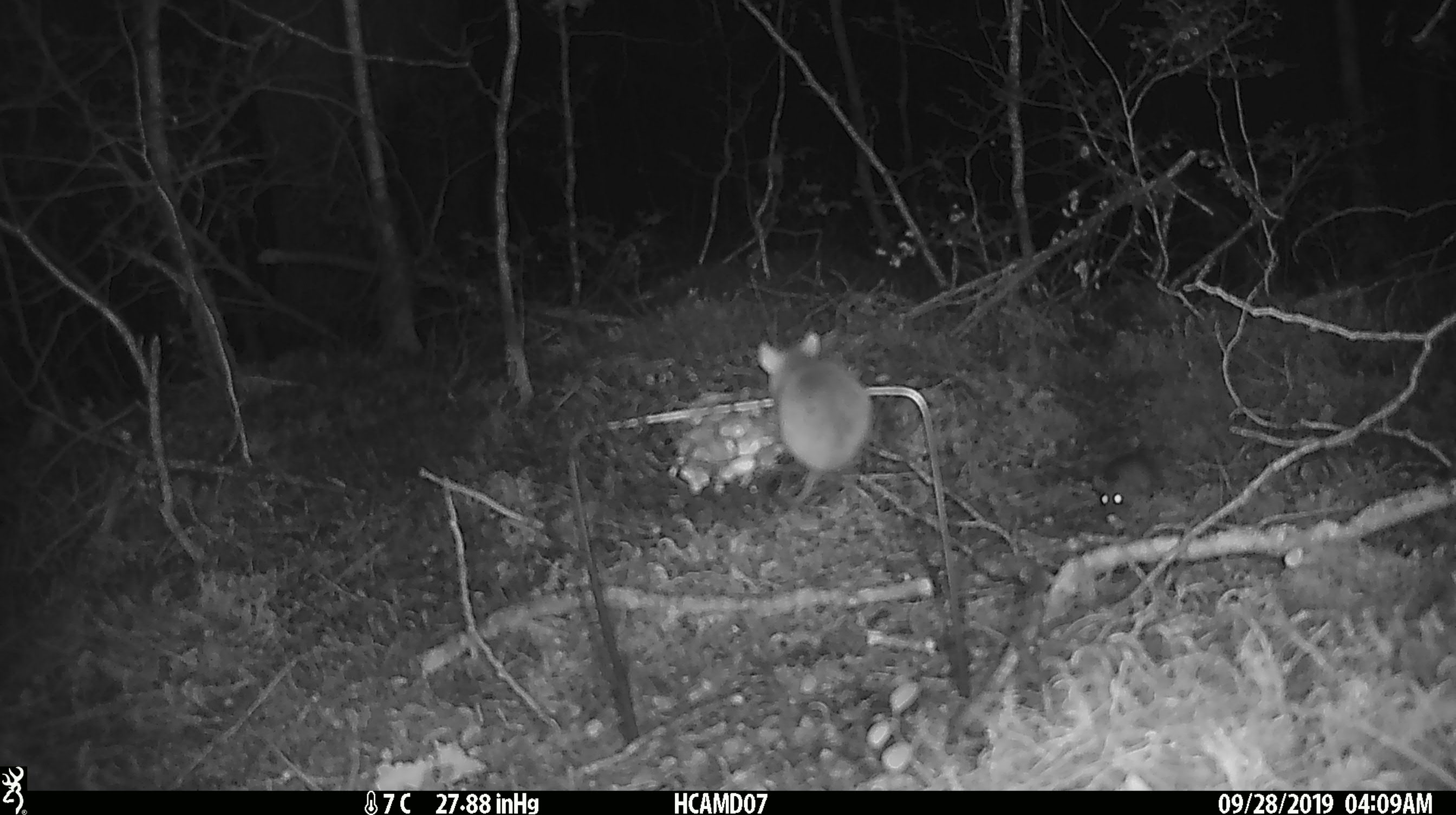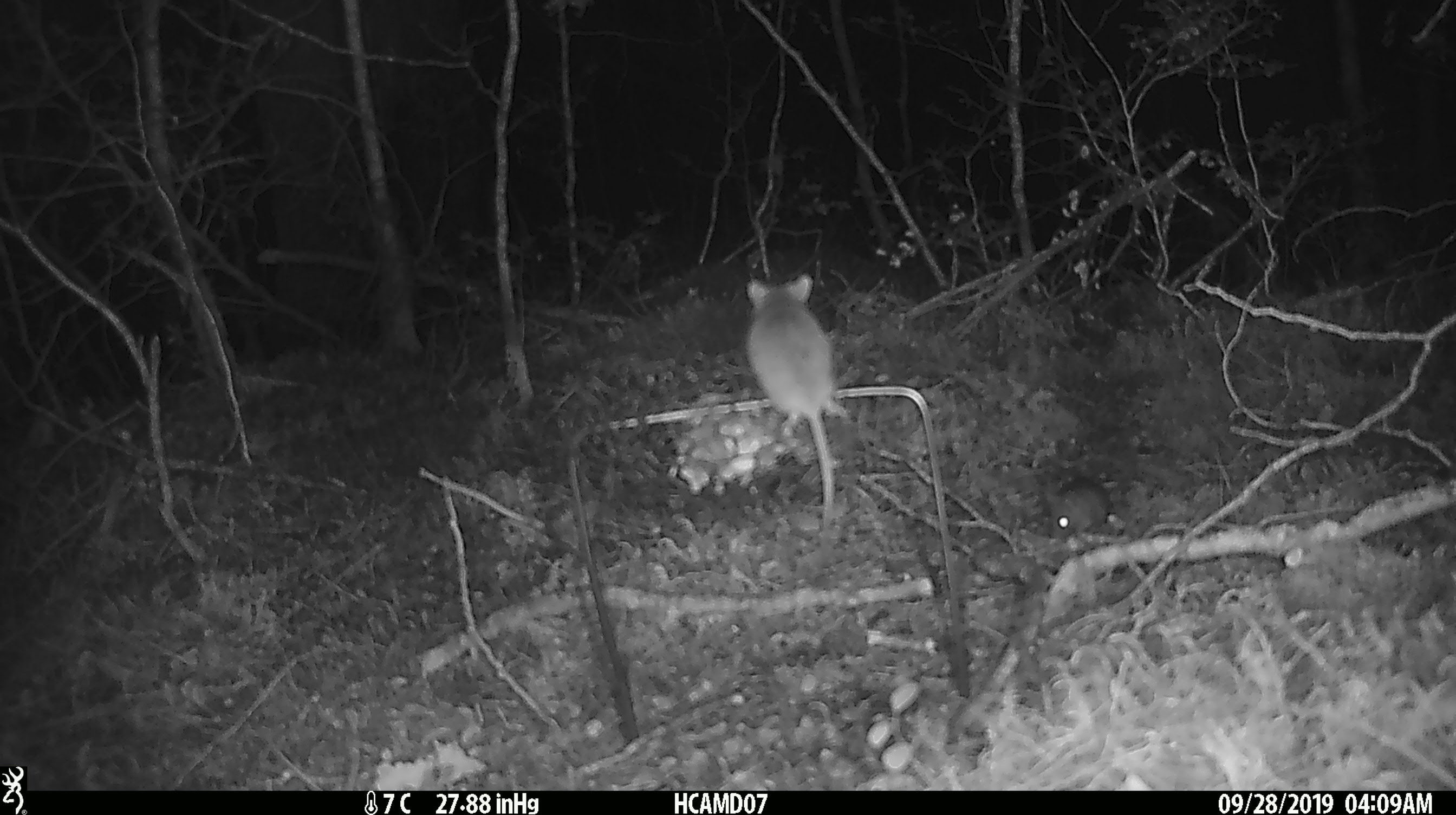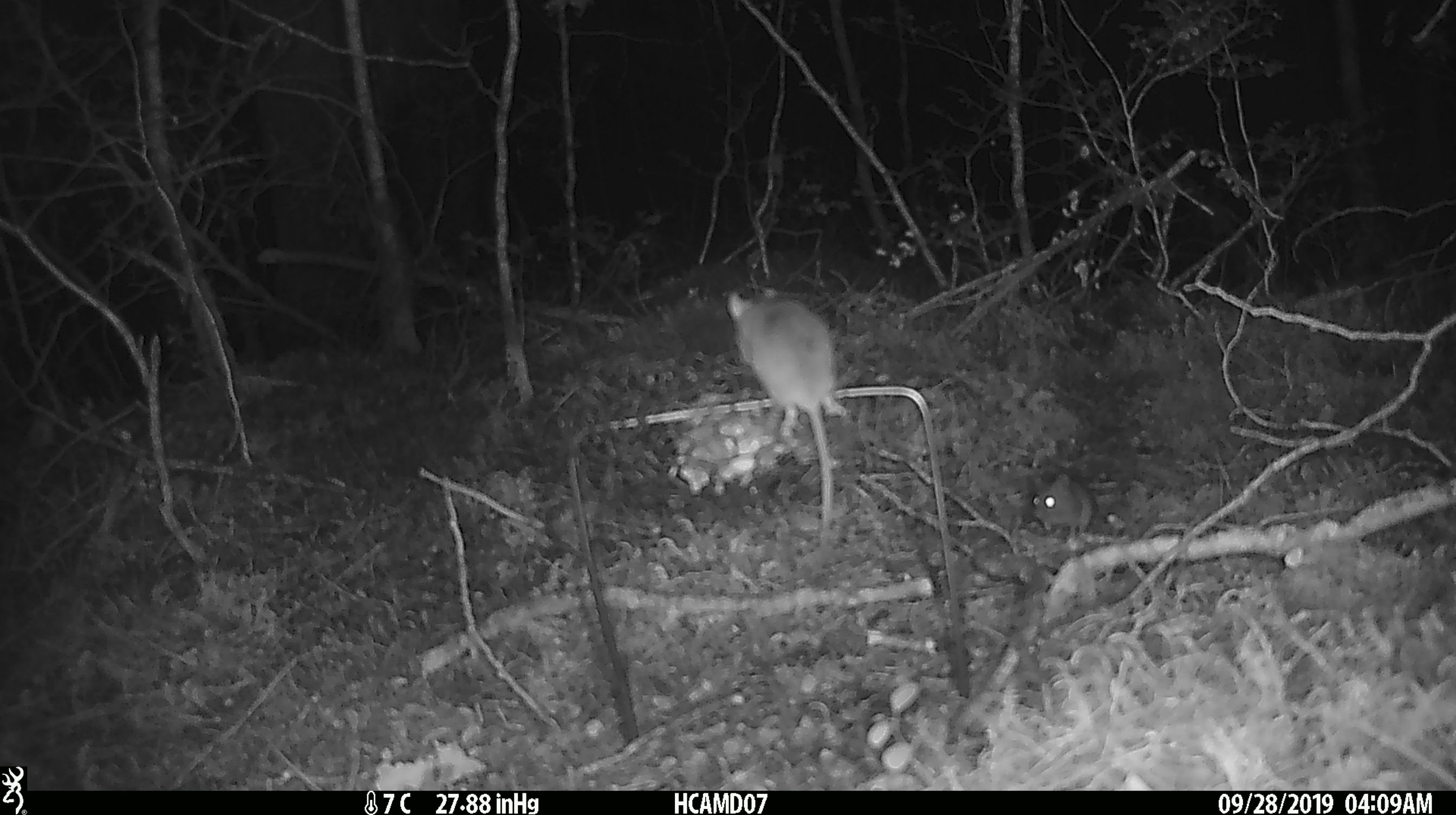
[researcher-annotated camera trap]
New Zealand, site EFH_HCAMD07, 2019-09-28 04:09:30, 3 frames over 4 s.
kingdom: Animalia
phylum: Chordata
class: Mammalia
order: Rodentia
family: Muridae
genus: Mus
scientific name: Mus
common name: mouse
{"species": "mouse (Mus)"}